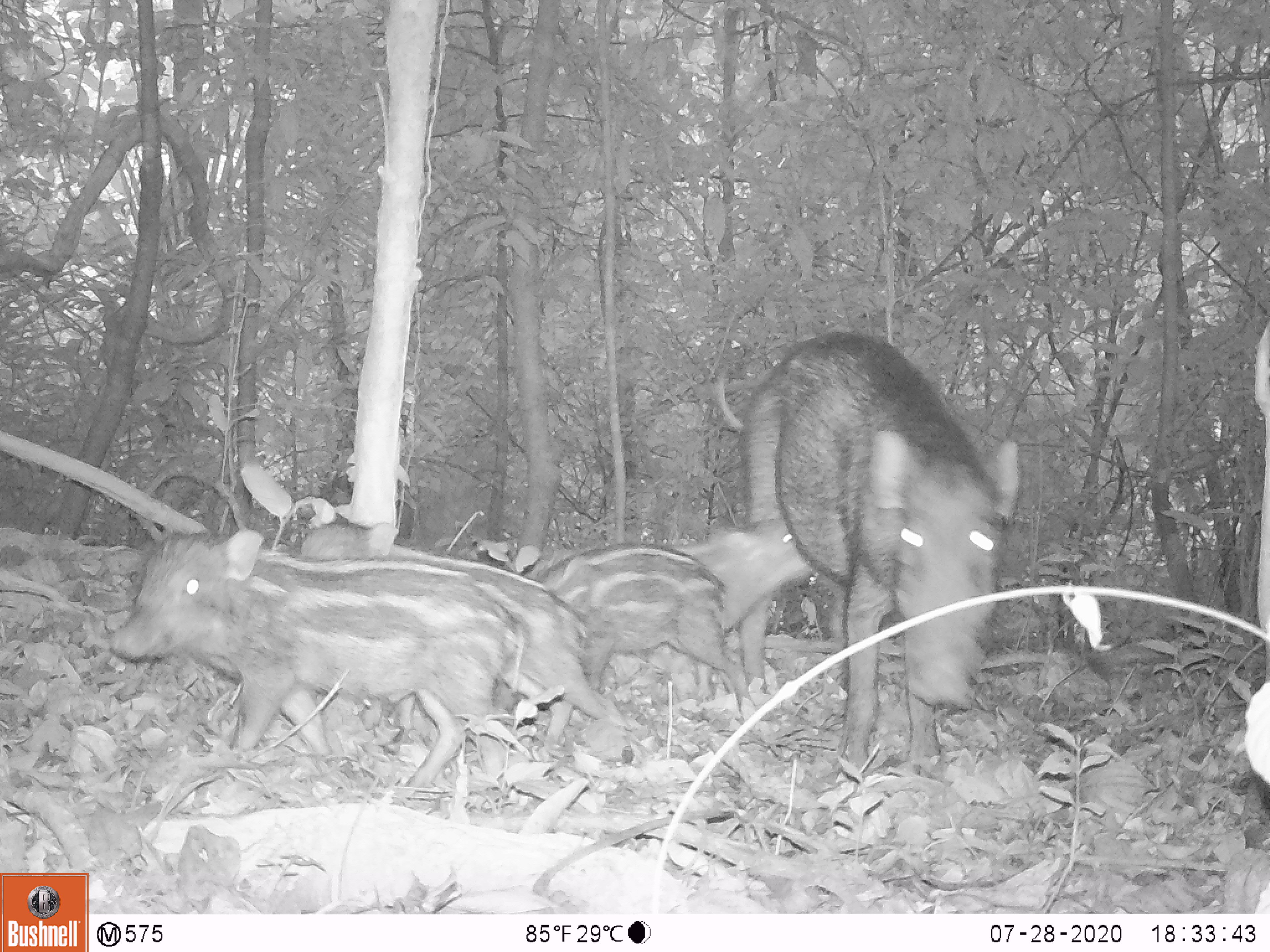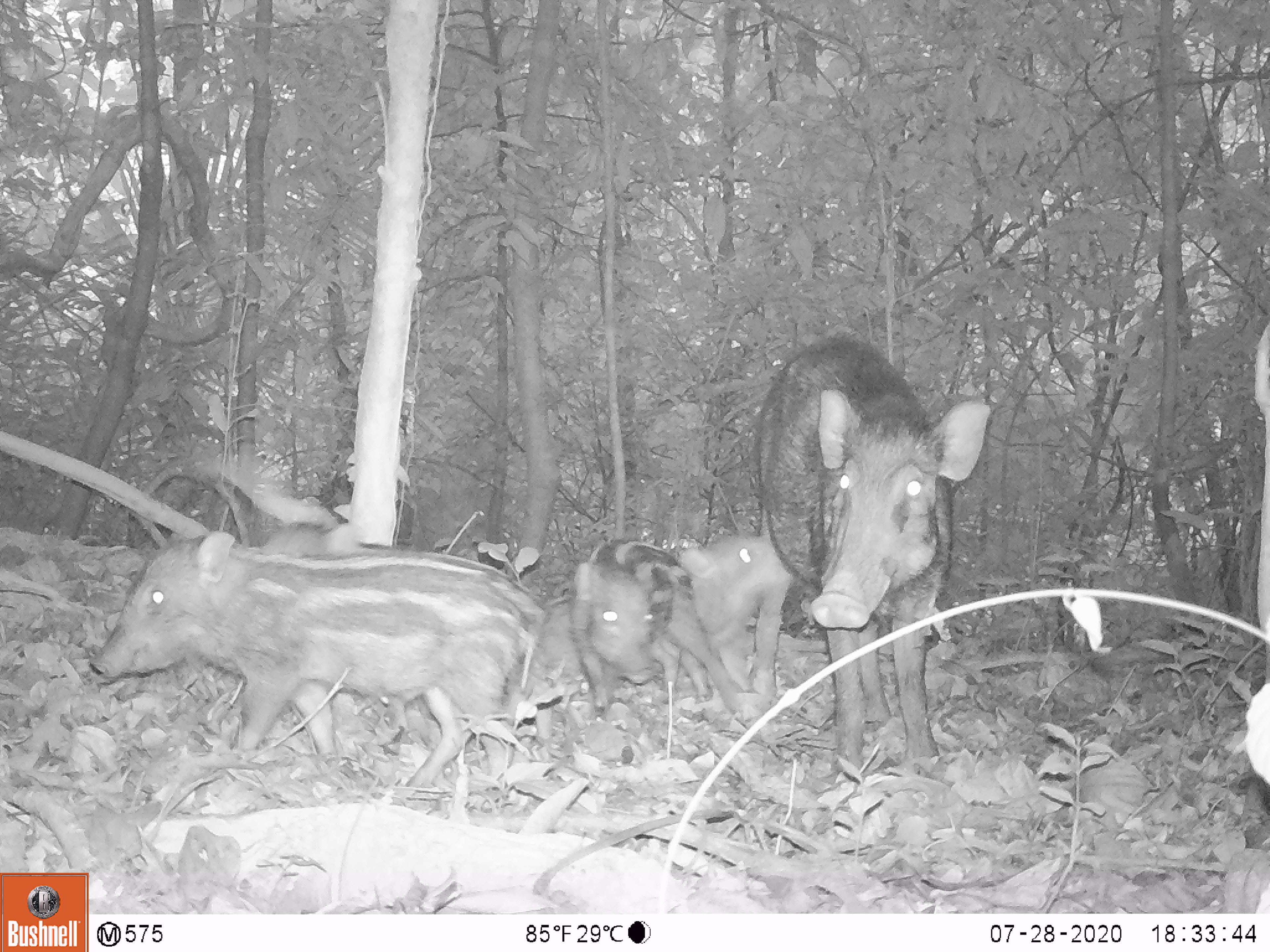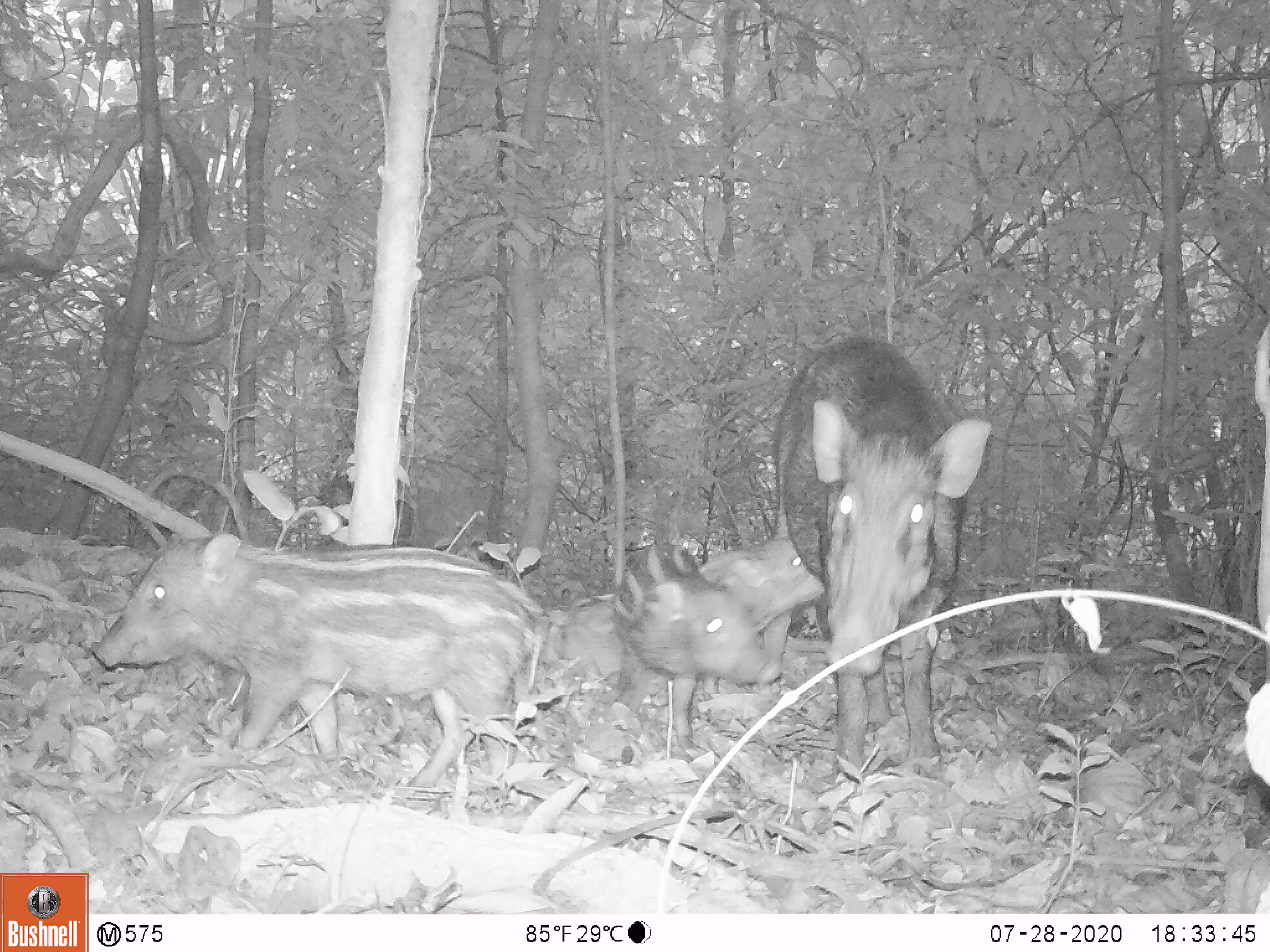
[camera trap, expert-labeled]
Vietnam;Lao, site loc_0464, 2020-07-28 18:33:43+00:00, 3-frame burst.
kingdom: Animalia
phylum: Chordata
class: Mammalia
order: Artiodactyla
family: Suidae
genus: Sus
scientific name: Sus scrofa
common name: eurasian wild pig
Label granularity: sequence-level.